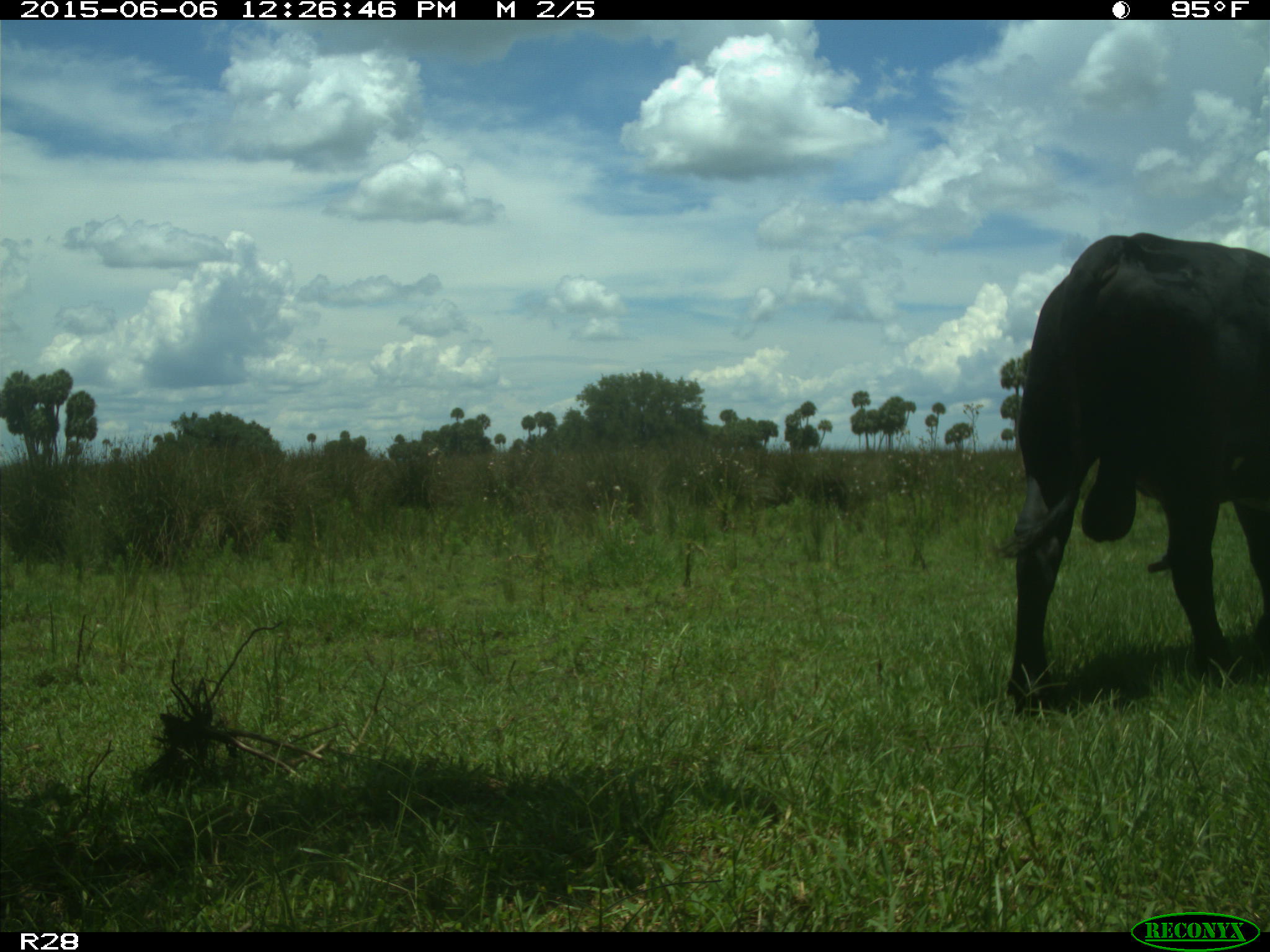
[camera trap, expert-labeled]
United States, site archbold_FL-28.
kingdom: Animalia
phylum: Chordata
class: Mammalia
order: Artiodactyla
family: Bovidae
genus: Bos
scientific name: Bos taurus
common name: domestic cow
Bos taurus (domestic cow).